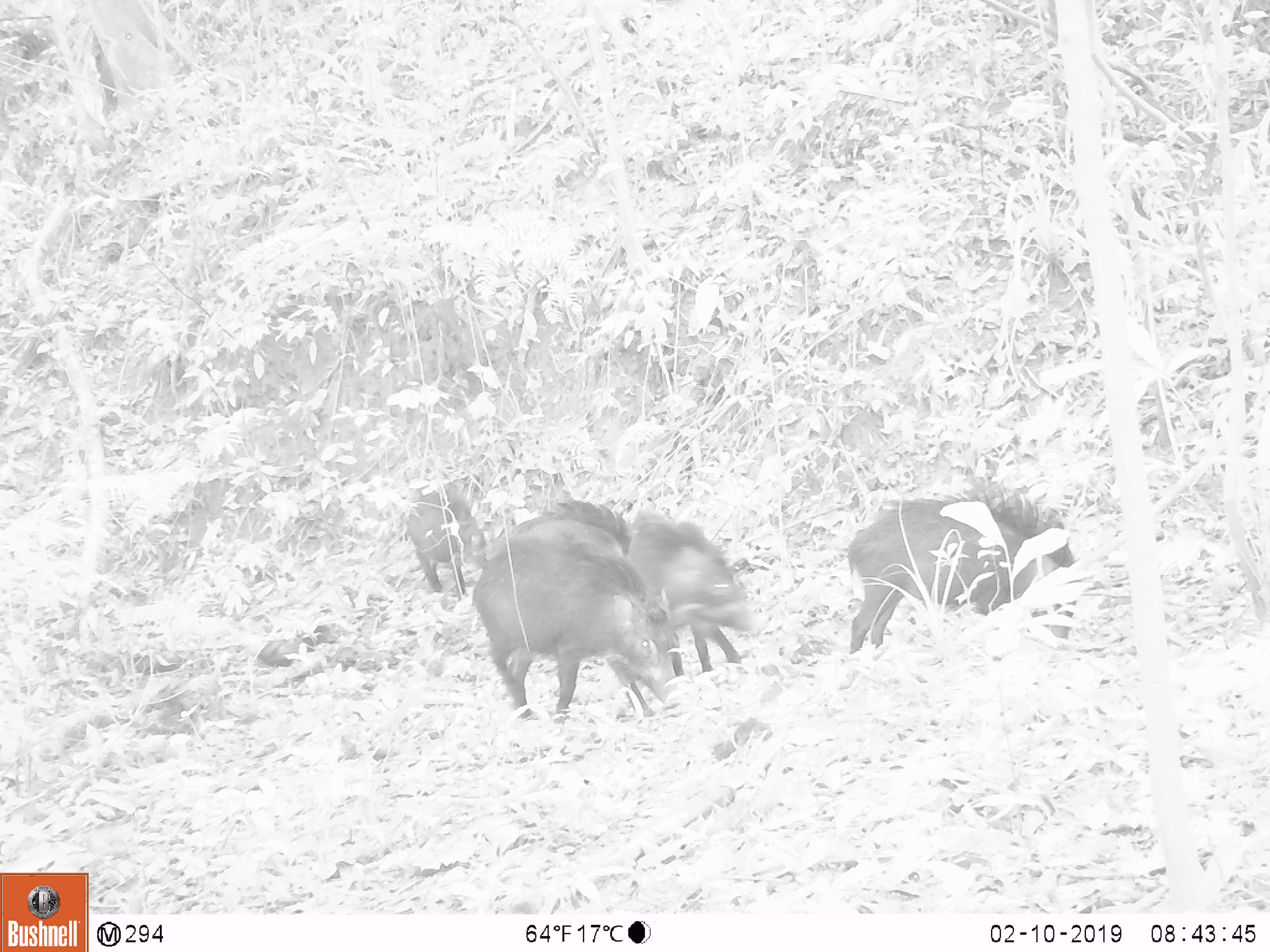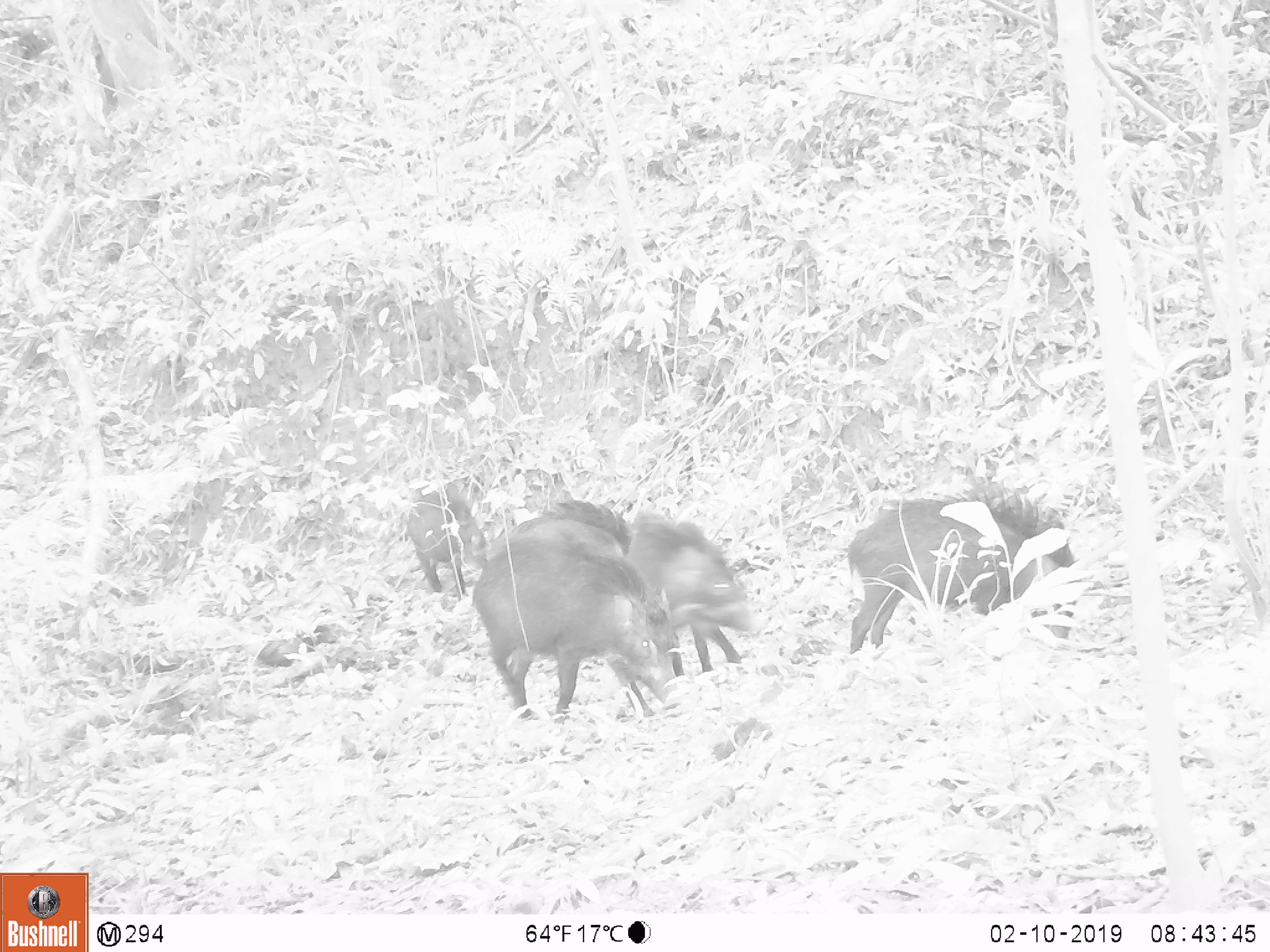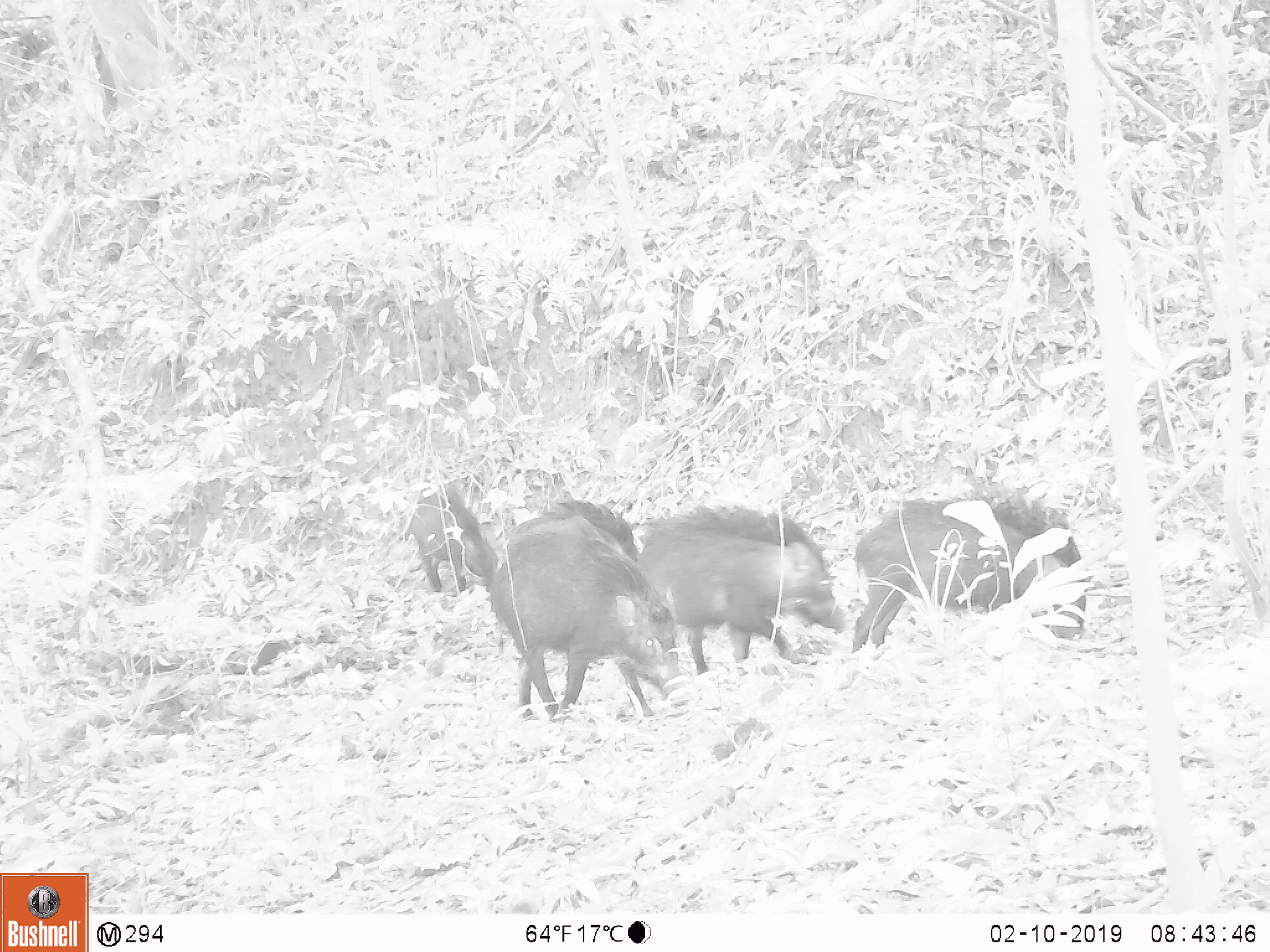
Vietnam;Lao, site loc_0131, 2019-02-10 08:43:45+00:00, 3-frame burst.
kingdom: Animalia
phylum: Chordata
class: Aves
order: Galliformes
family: Phasianidae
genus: Gallus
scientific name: Gallus gallus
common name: red junglefowl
Red junglefowl (Gallus gallus). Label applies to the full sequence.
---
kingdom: Animalia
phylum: Chordata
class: Mammalia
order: Artiodactyla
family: Suidae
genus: Sus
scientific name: Sus scrofa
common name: eurasian wild pig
Eurasian wild pig (Sus scrofa). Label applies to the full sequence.